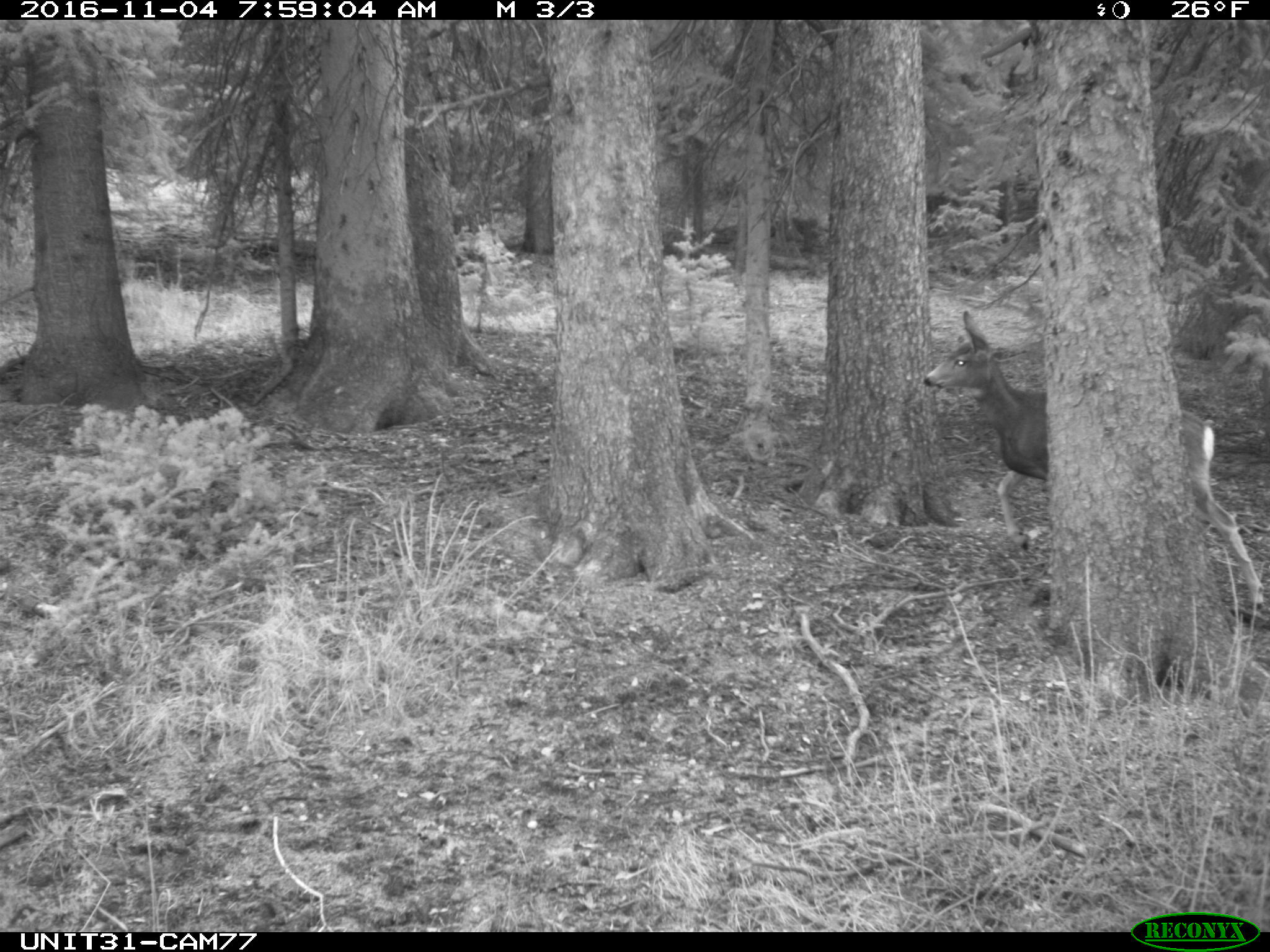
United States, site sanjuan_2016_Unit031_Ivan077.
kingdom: Animalia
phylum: Chordata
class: Mammalia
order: Artiodactyla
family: Cervidae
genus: Odocoileus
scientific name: Odocoileus hemionus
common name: mule deer